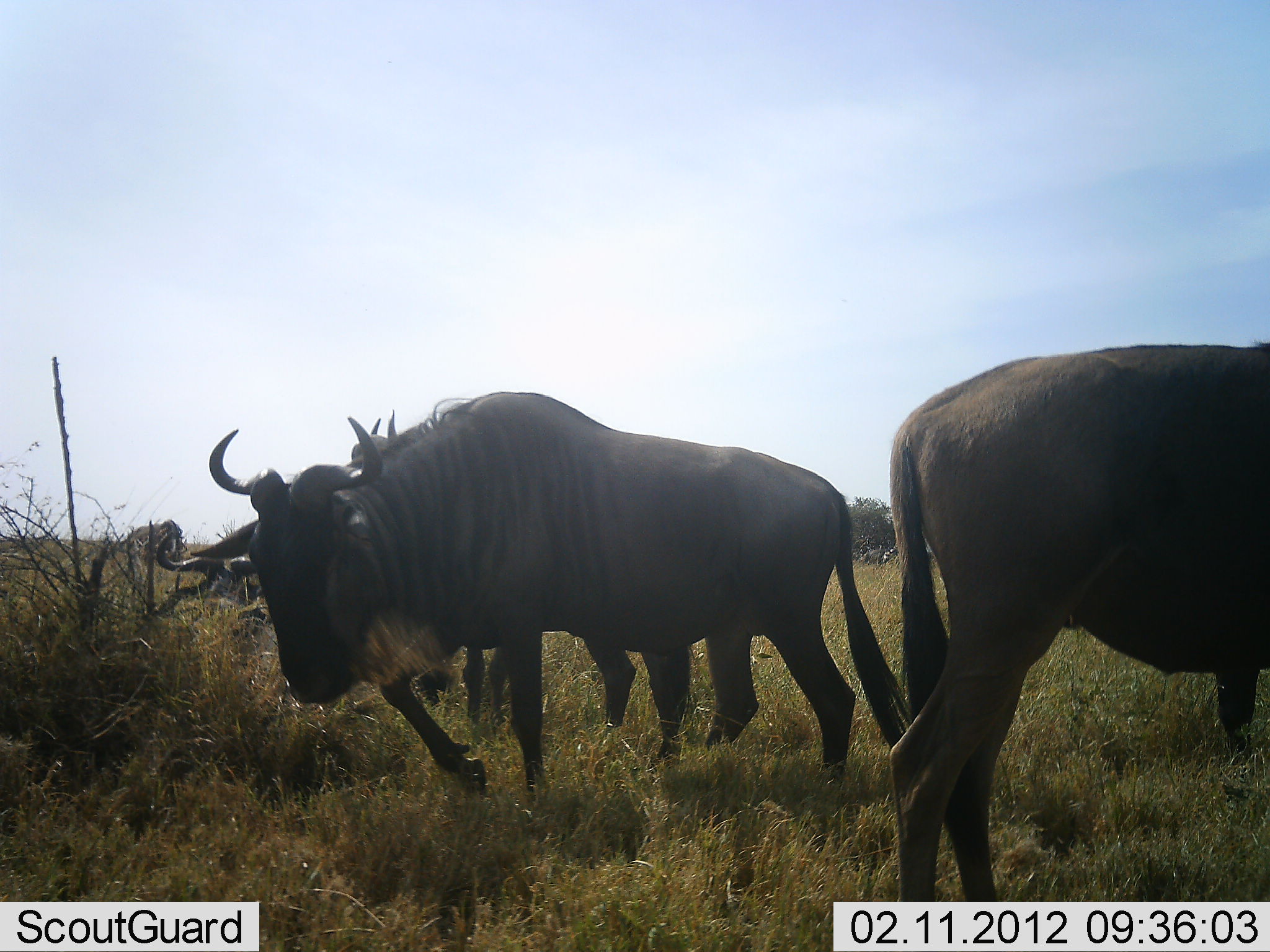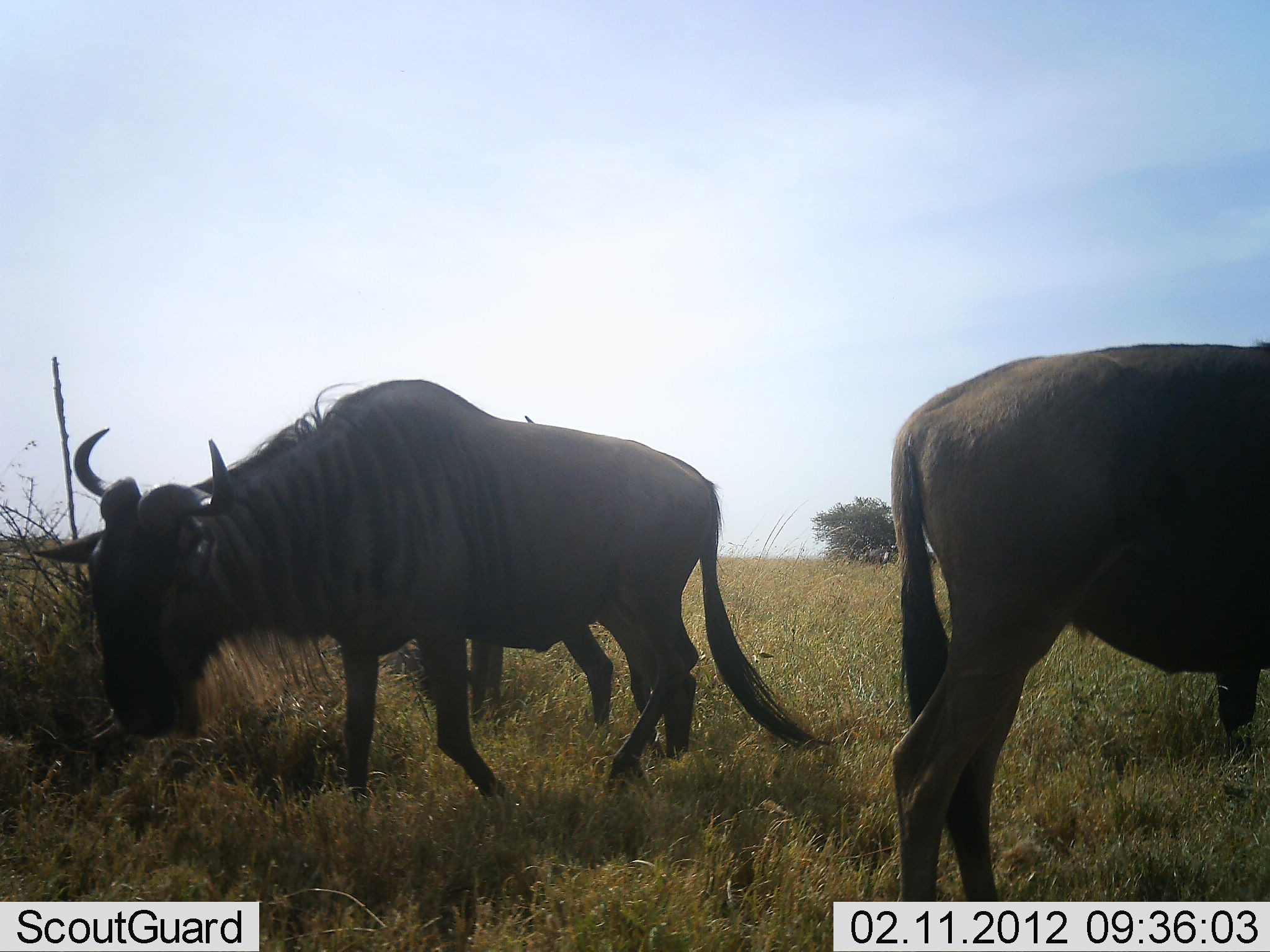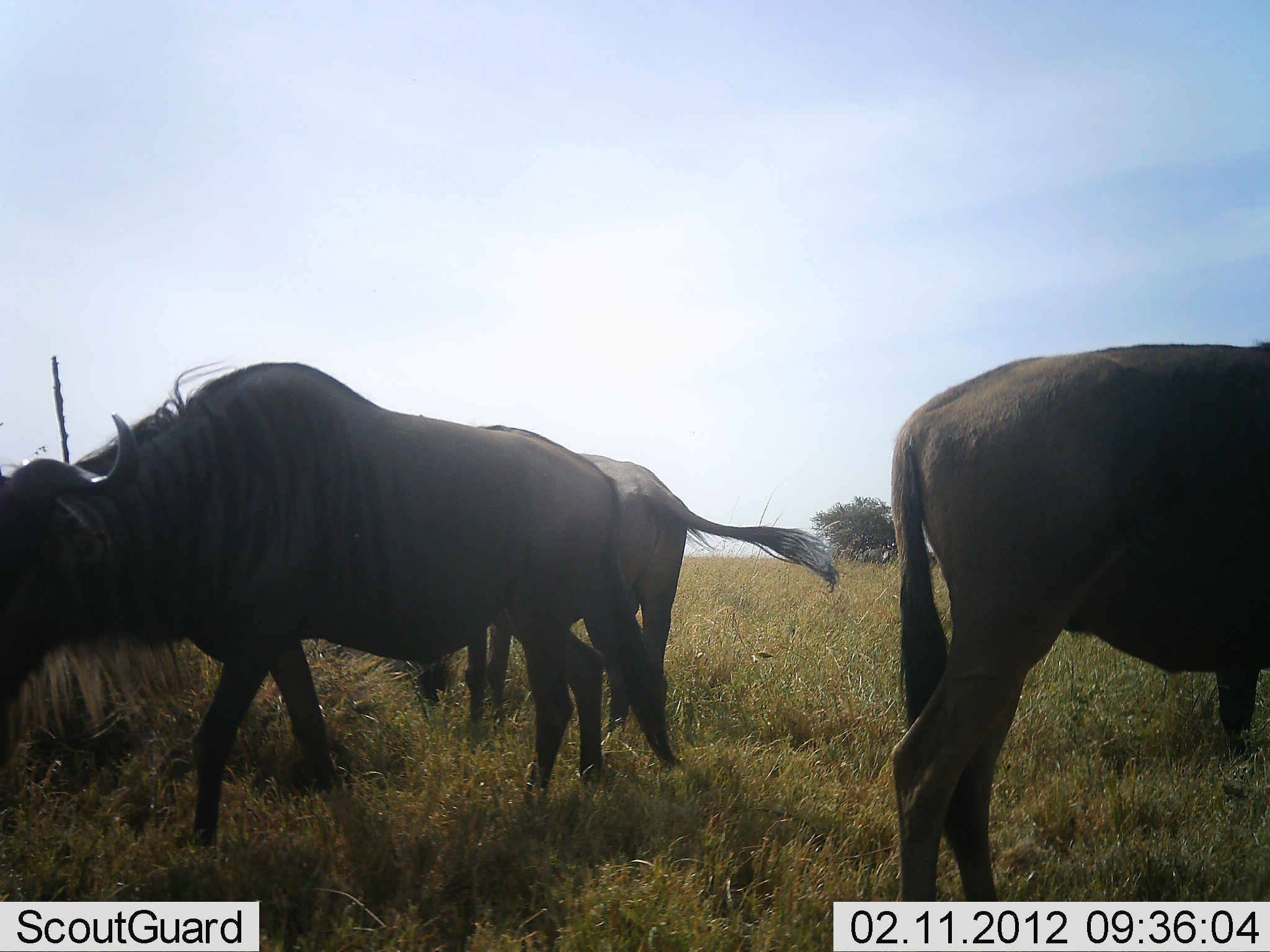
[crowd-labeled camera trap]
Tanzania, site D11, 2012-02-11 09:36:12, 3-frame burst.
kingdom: Animalia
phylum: Chordata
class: Mammalia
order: Artiodactyla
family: Bovidae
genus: Connochaetes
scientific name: Connochaetes taurinus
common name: blue wildebeest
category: wildebeest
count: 3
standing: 57%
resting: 14%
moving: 57%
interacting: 0%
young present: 0%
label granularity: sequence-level